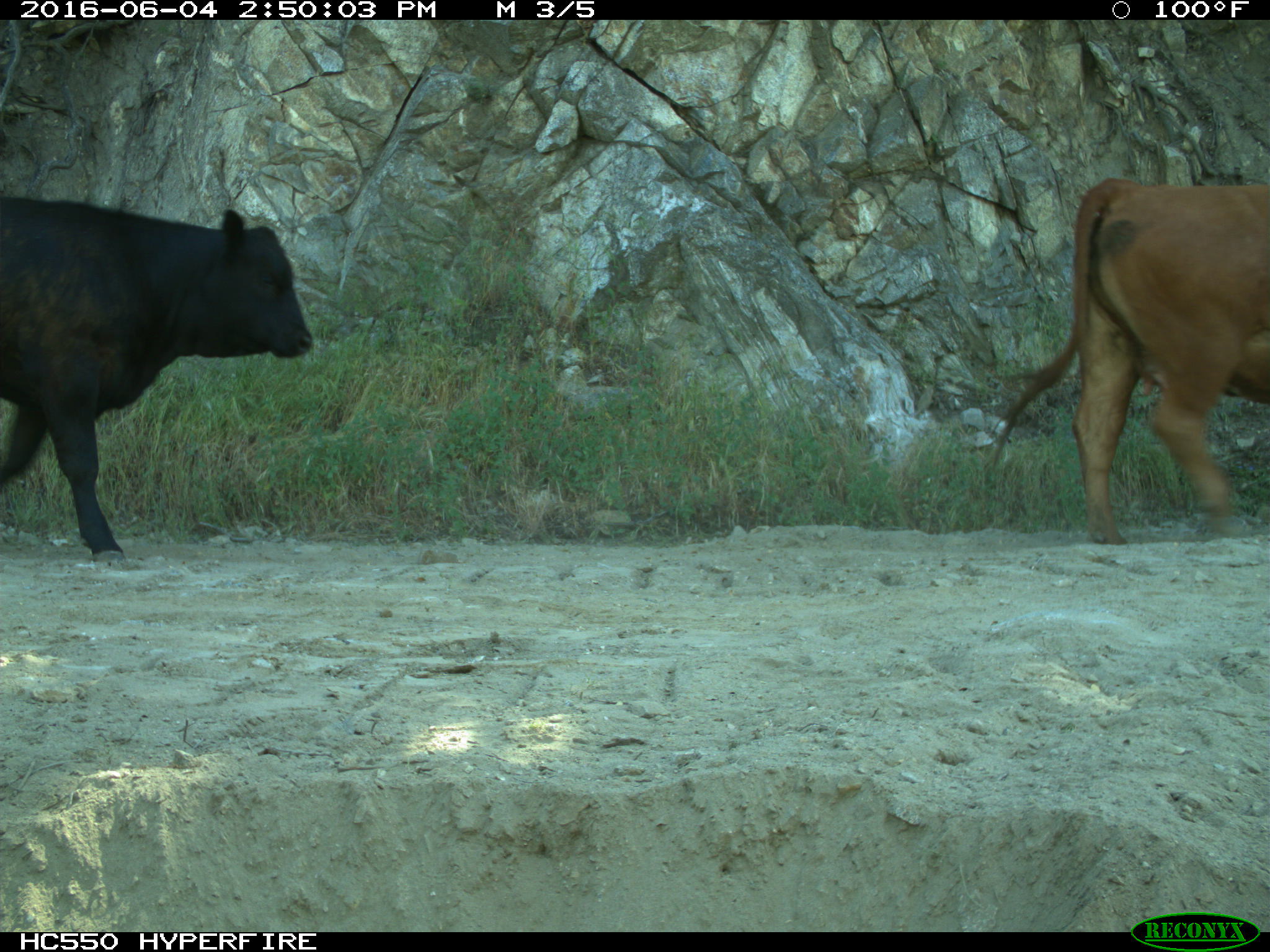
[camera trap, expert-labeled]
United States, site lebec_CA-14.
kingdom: Animalia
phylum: Chordata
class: Mammalia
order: Artiodactyla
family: Bovidae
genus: Bos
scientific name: Bos taurus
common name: domestic cow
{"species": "Bos taurus (domestic cow)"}